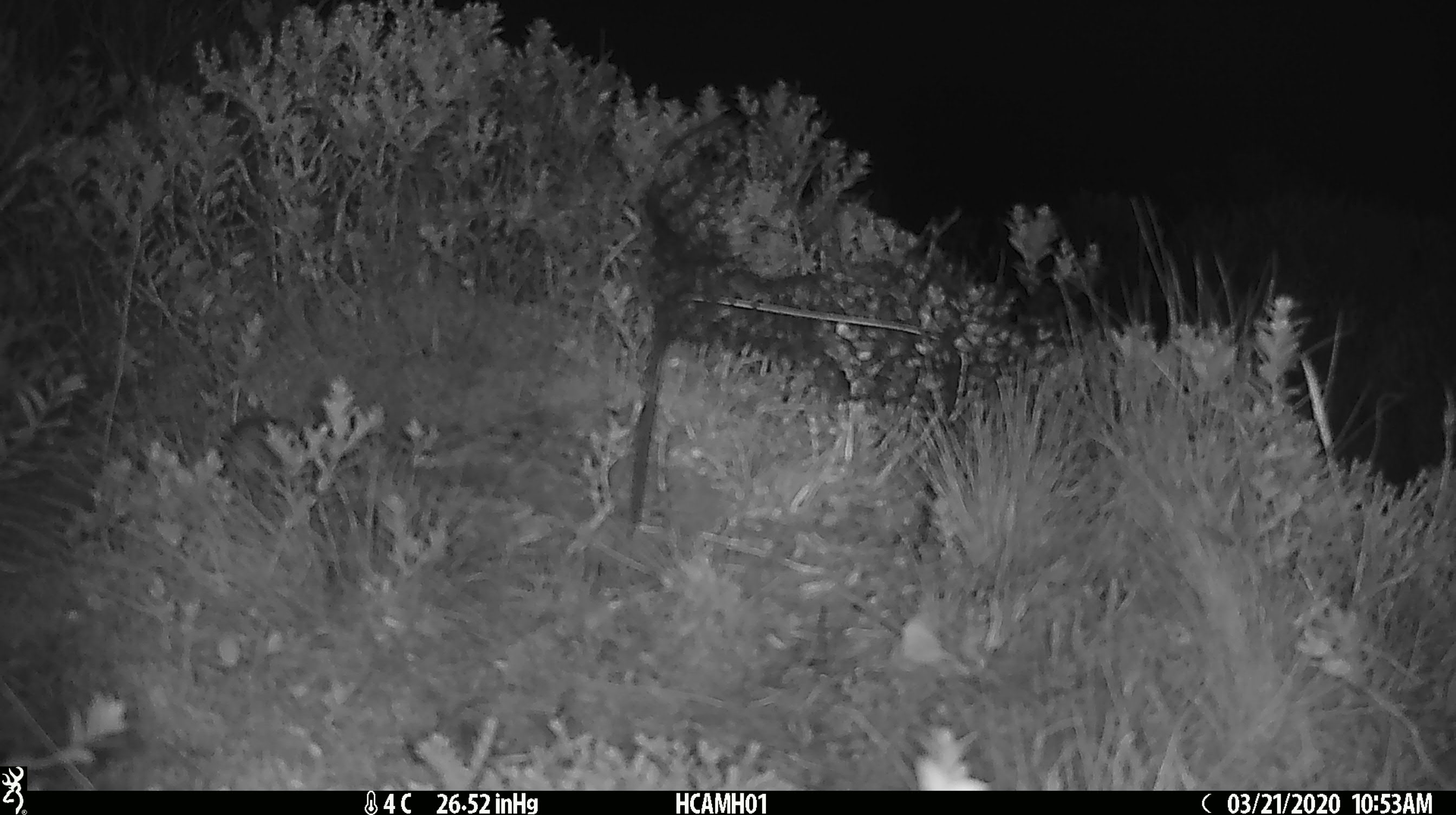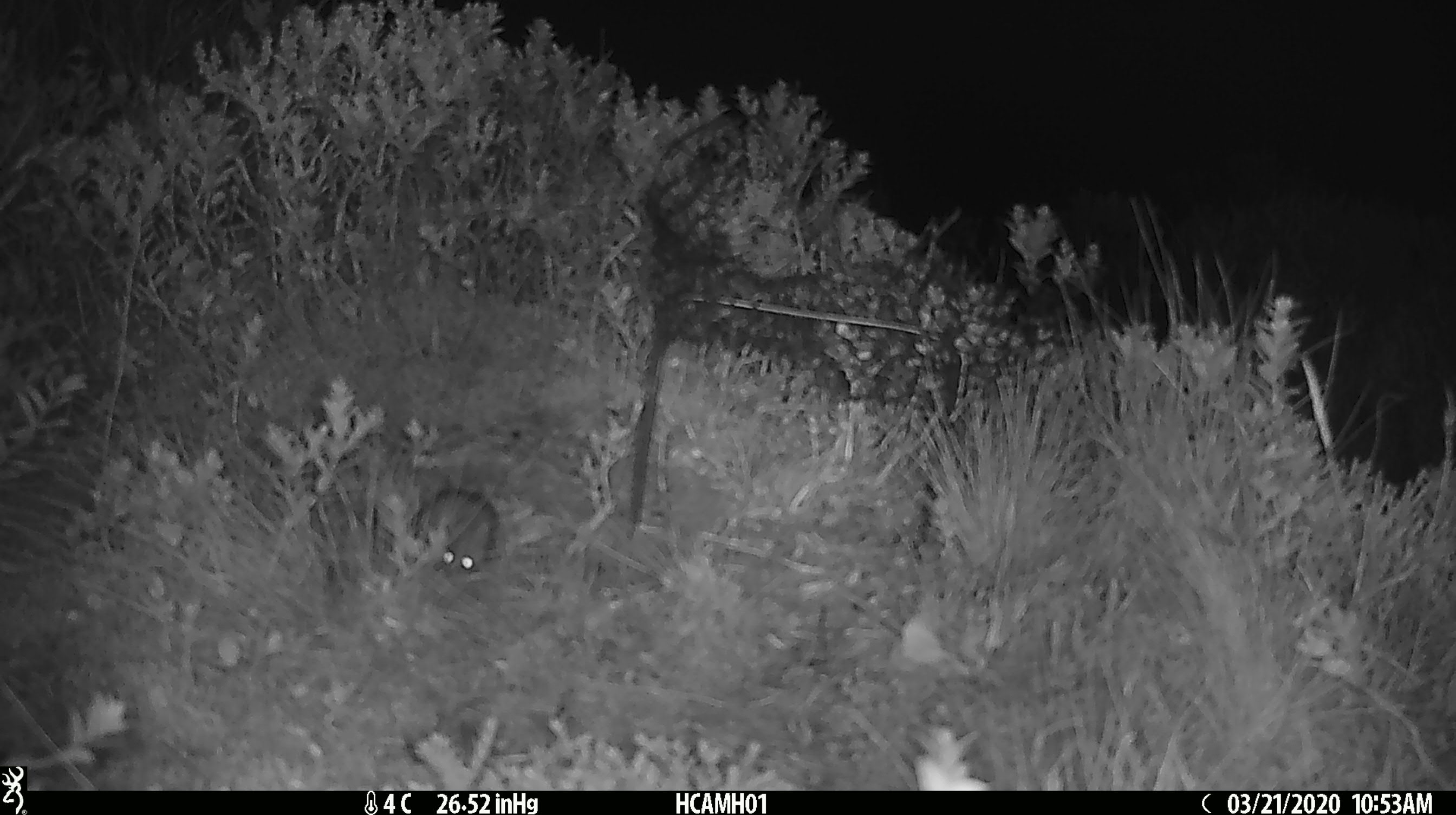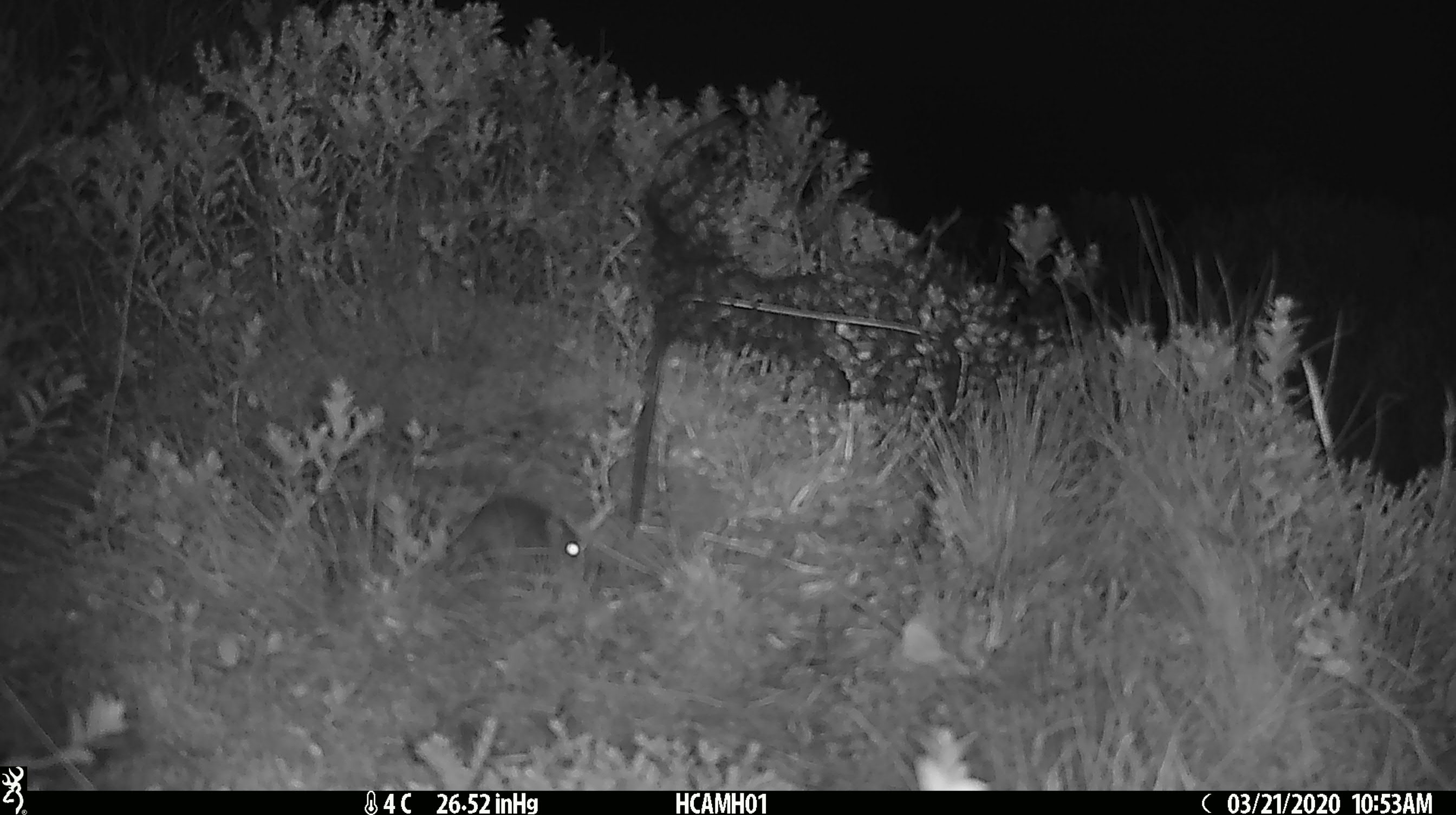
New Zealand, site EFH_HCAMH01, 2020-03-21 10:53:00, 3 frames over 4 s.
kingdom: Animalia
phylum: Chordata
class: Mammalia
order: Rodentia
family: Muridae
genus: Mus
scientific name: Mus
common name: mouse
Mouse (Mus).